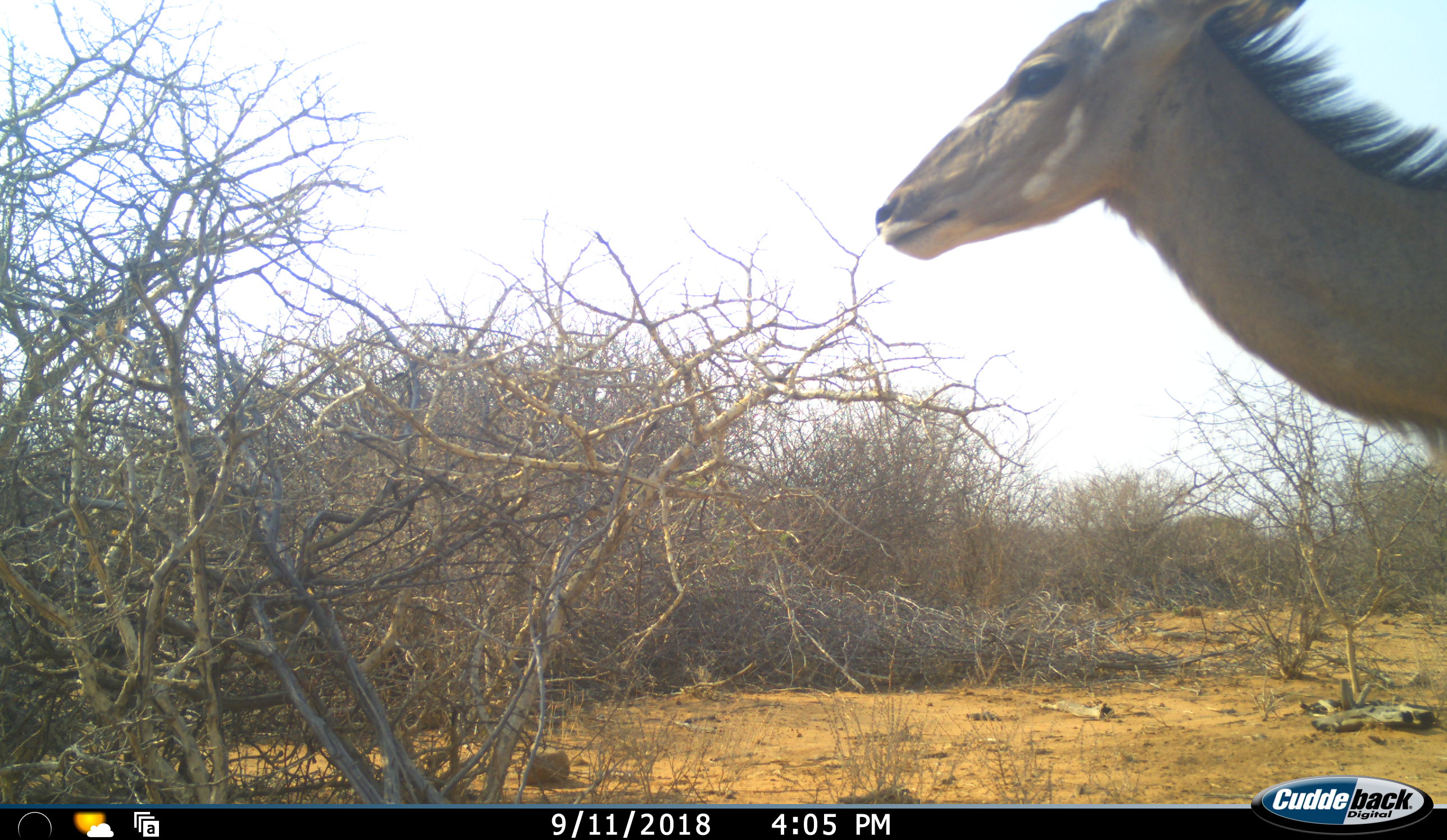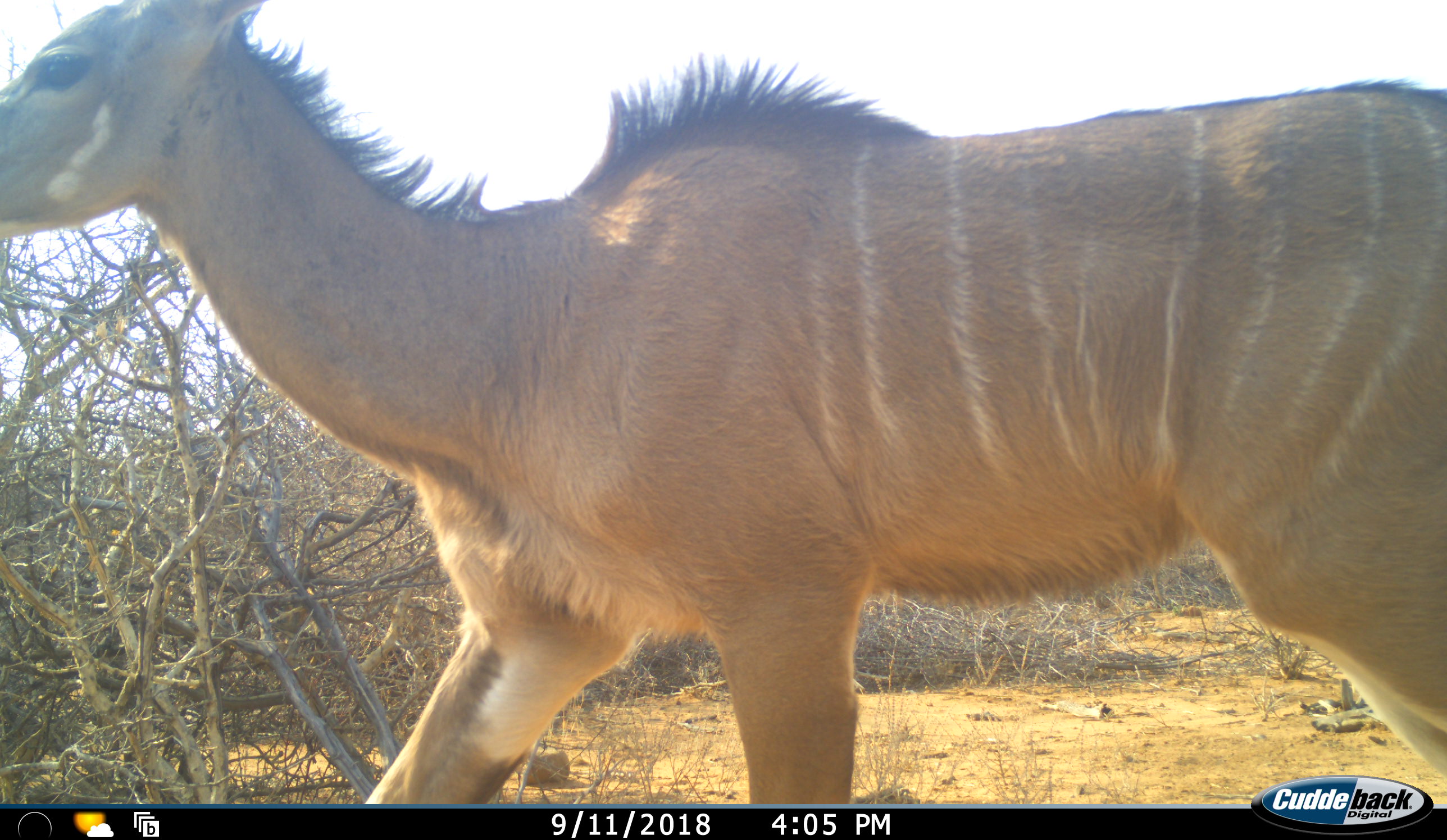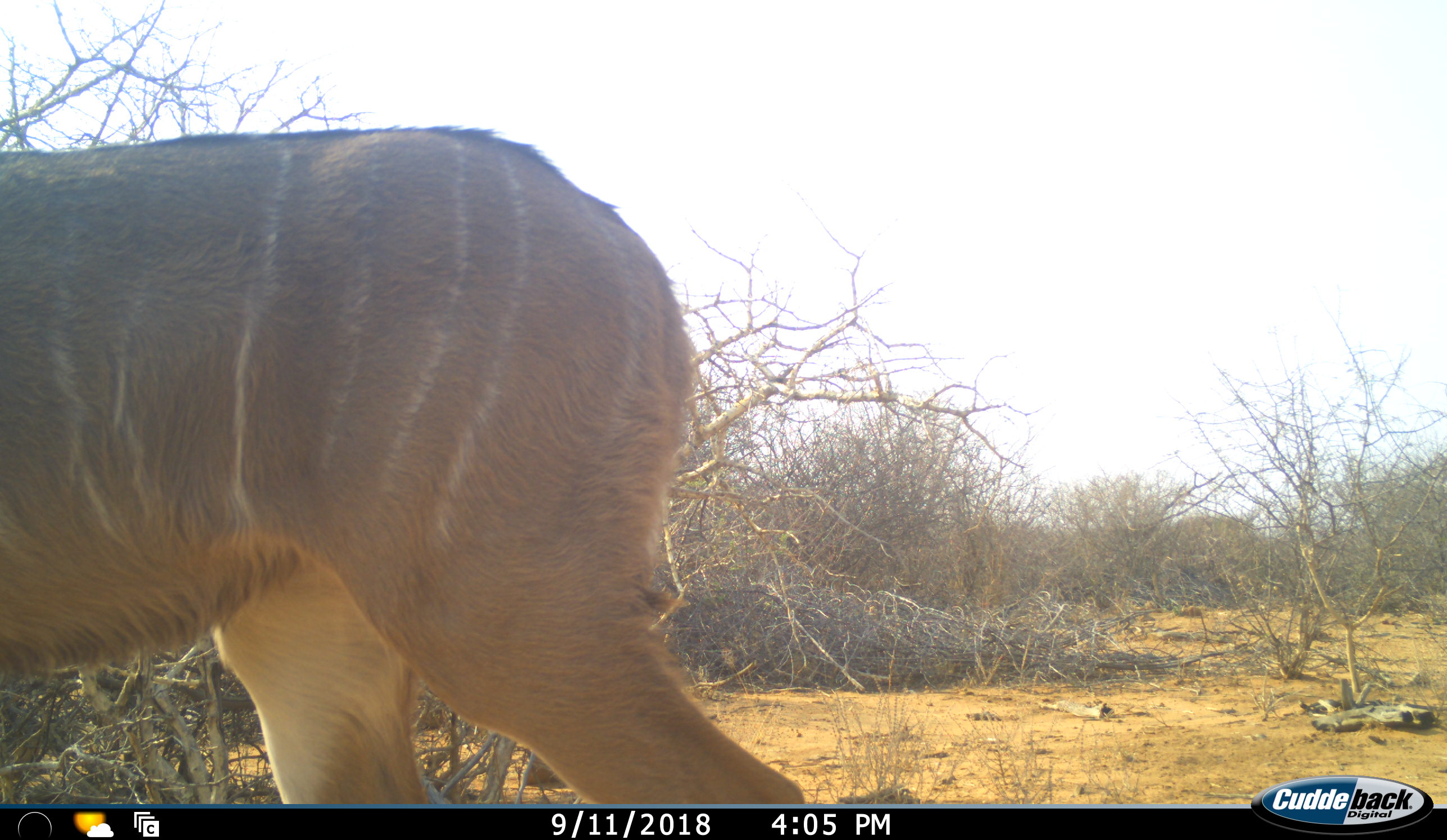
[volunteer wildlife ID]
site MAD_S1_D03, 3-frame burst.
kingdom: Animalia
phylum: Chordata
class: Mammalia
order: Artiodactyla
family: Bovidae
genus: Tragelaphus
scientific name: Tragelaphus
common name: kudu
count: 1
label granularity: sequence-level